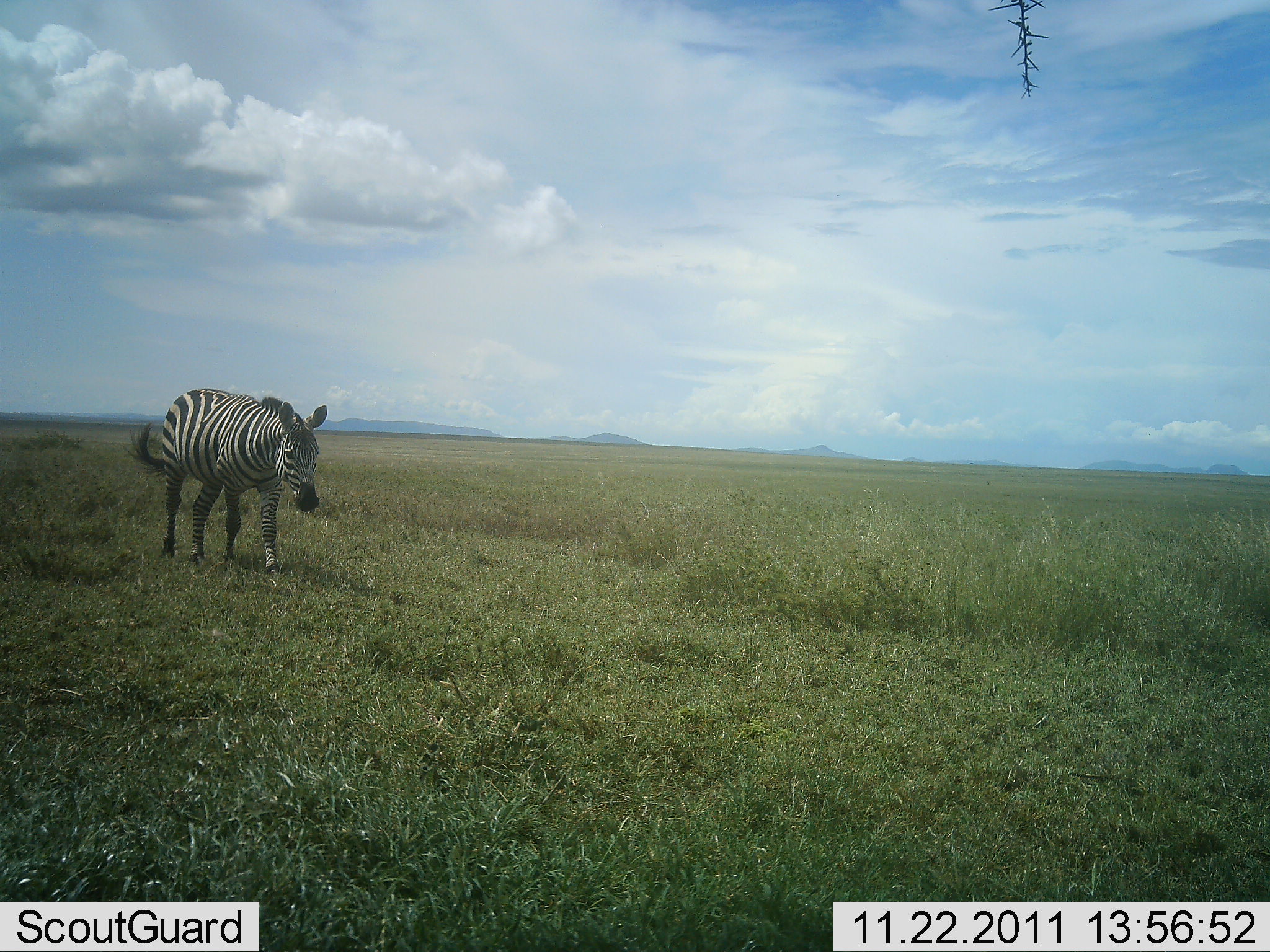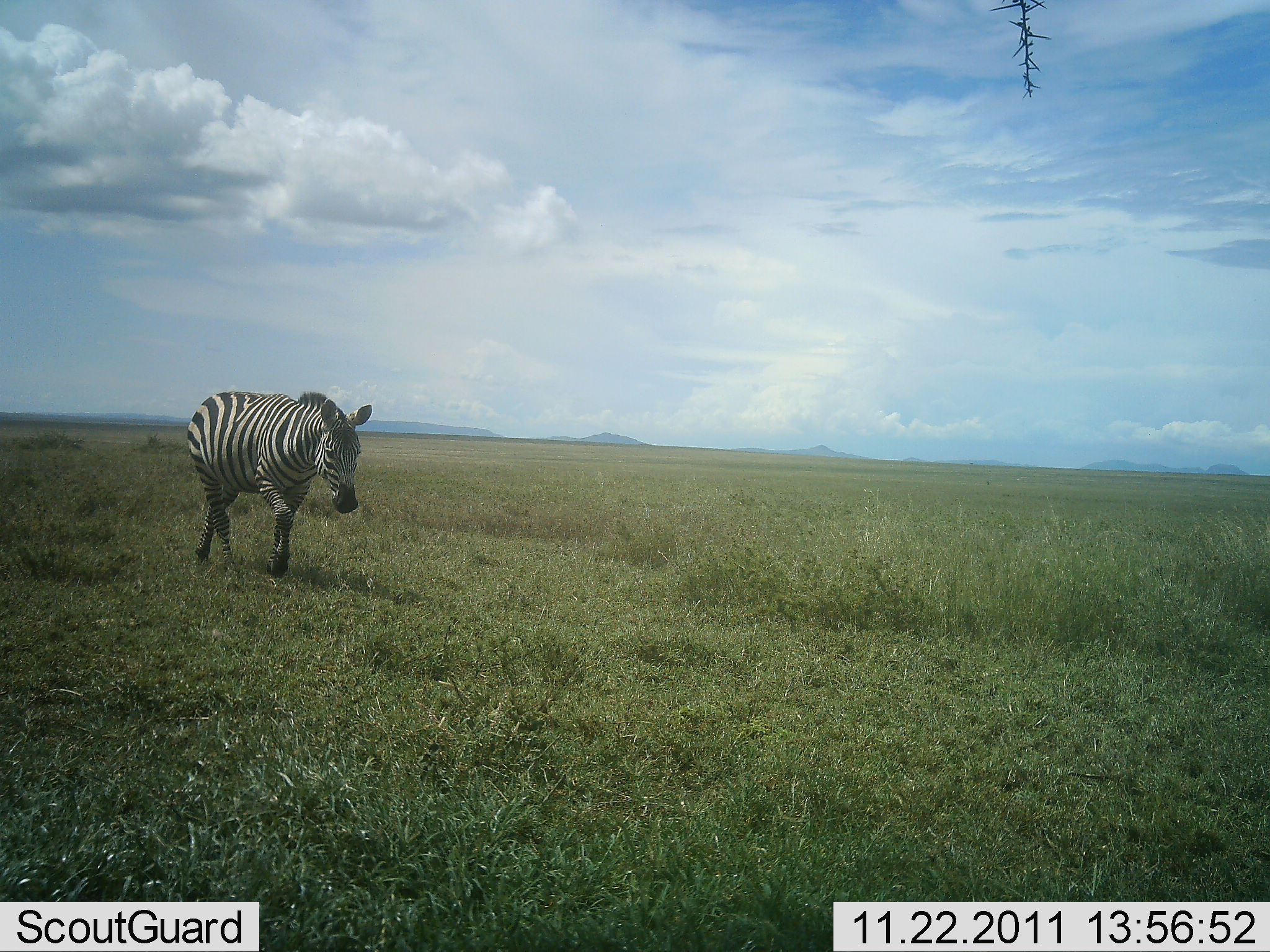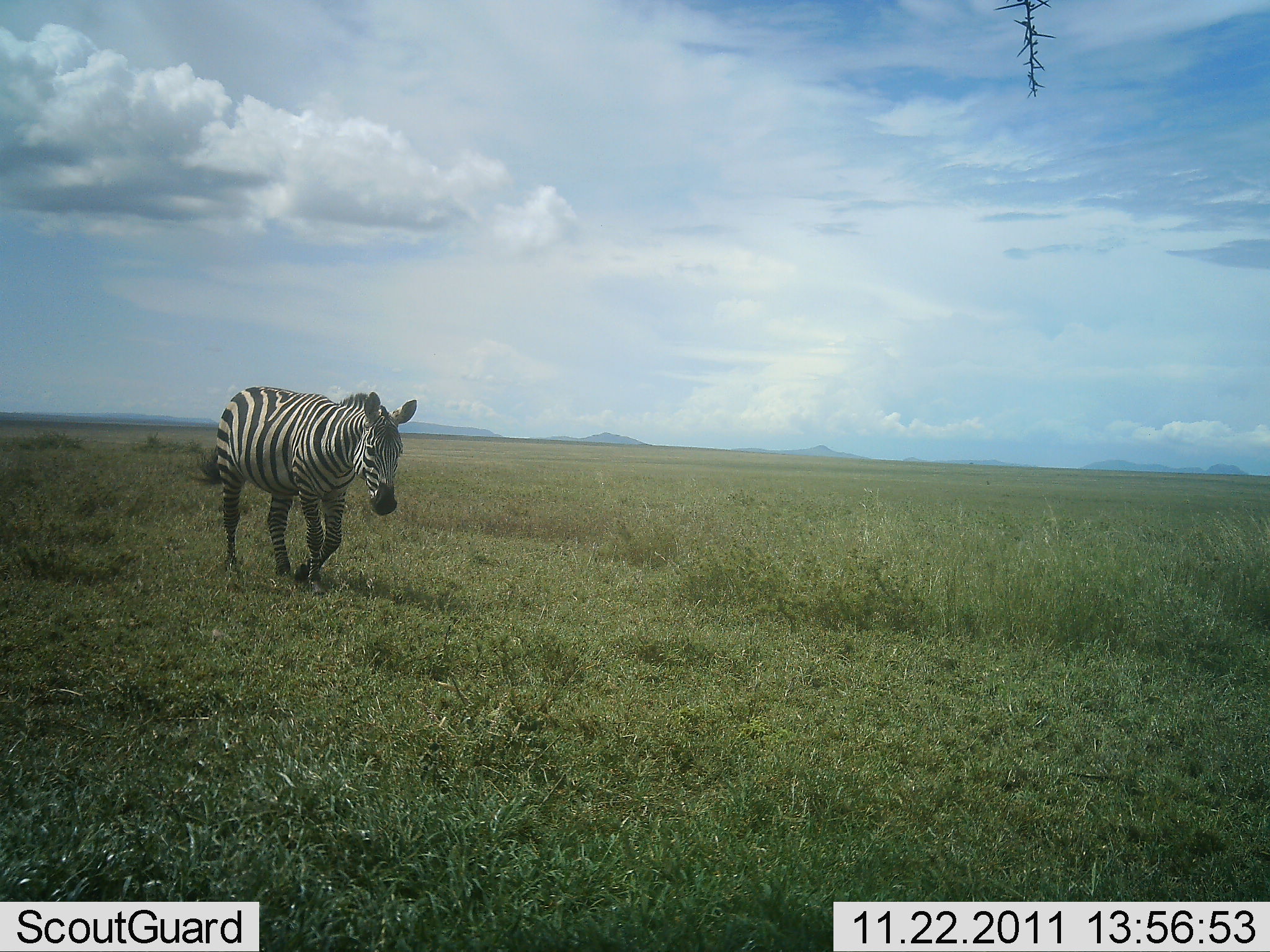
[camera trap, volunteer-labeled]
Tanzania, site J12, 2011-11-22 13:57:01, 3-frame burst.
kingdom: Animalia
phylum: Chordata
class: Mammalia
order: Perissodactyla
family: Equidae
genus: Equus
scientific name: Equus quagga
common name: plains zebra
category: zebra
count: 1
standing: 0%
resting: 0%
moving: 100%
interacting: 0%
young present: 0%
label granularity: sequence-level